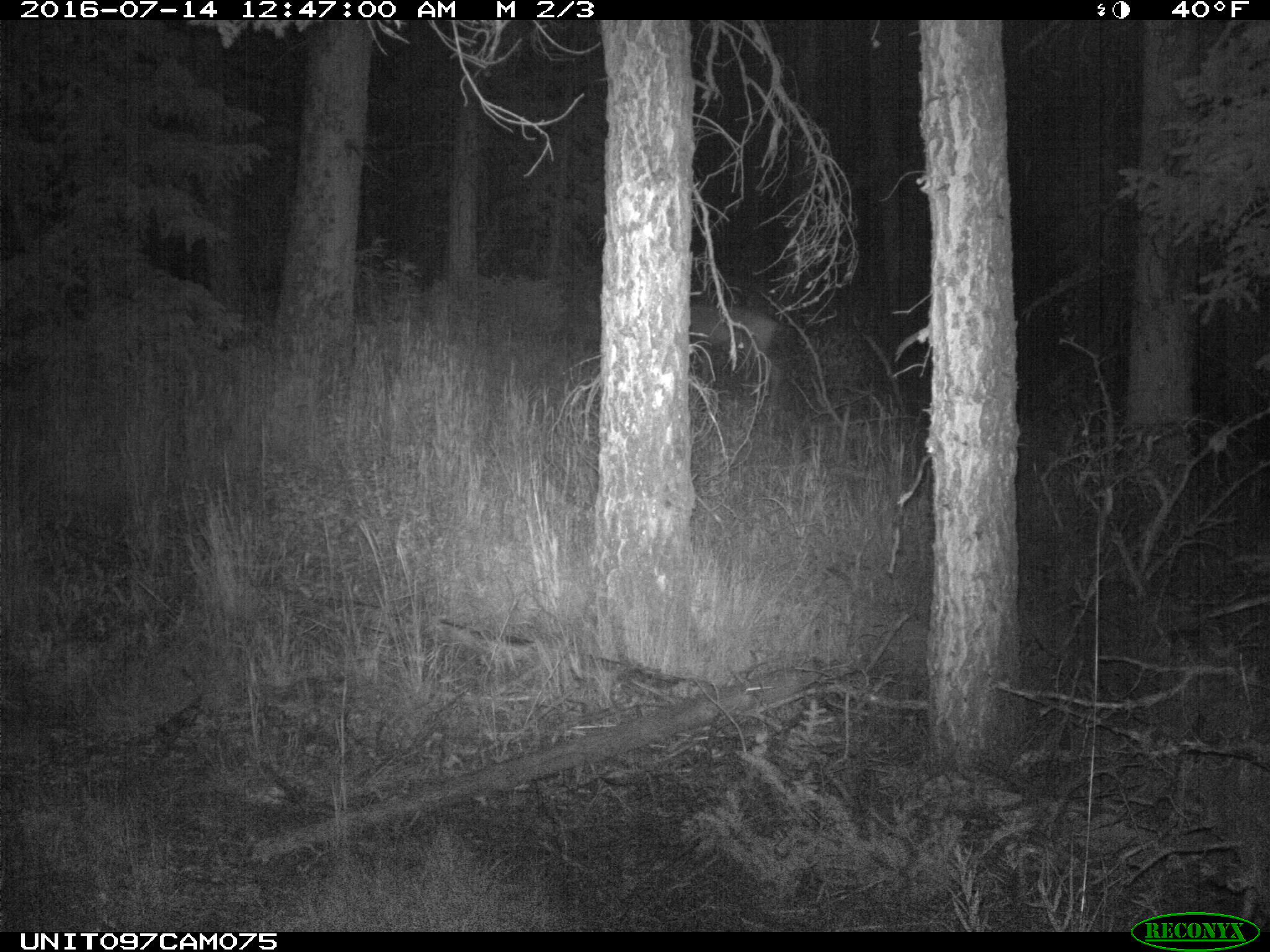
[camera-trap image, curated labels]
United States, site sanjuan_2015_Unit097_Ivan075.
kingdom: Animalia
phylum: Chordata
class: Mammalia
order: Artiodactyla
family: Cervidae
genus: Odocoileus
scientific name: Odocoileus hemionus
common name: mule deer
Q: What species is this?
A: Odocoileus hemionus (mule deer).